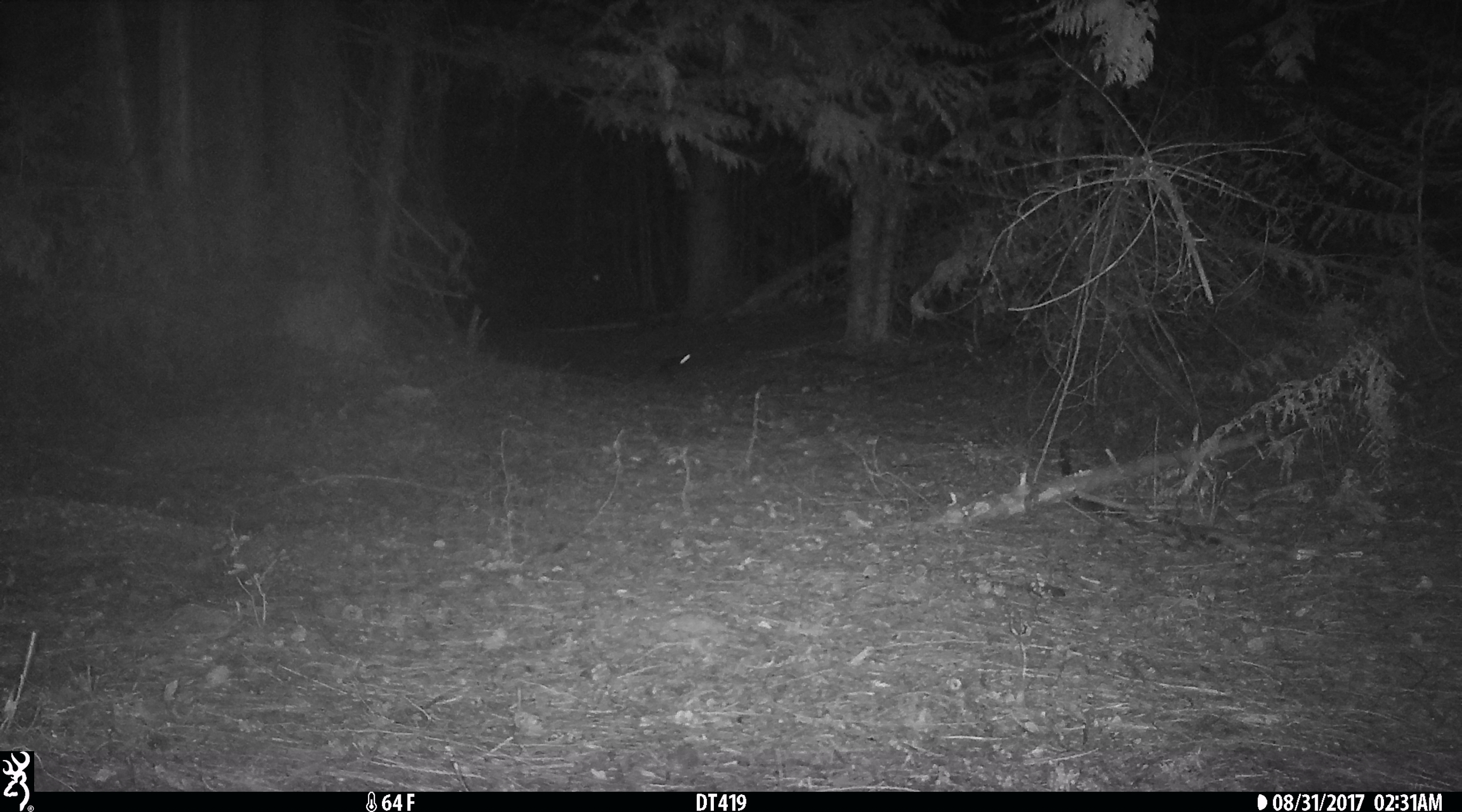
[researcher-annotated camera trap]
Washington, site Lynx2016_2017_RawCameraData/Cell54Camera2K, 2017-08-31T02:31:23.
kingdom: Animalia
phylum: Chordata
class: Mammalia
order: Lagomorpha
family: Leporidae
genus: Lepus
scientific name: Lepus americanus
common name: snowshoe hare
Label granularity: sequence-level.